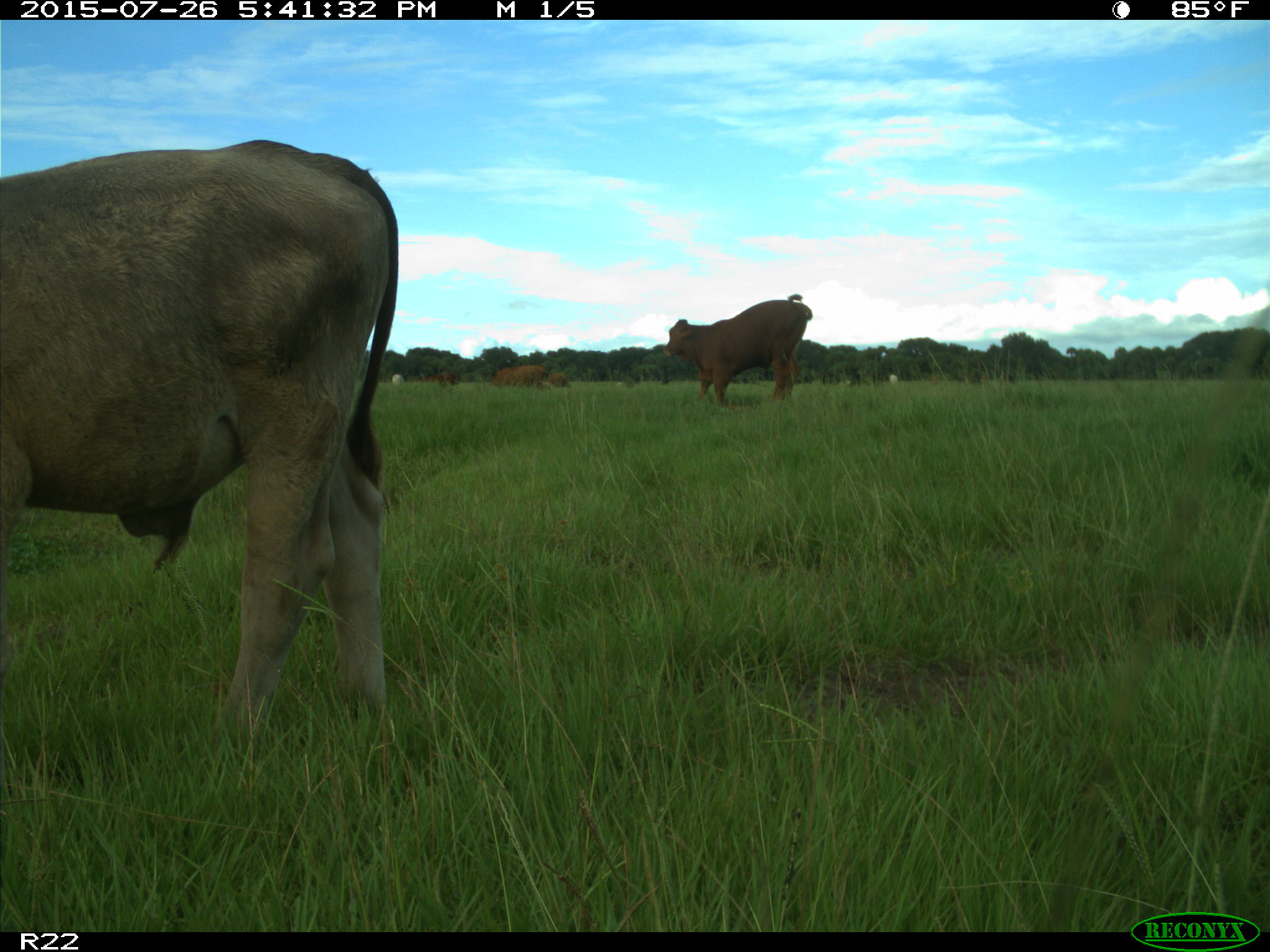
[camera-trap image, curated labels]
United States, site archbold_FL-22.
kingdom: Animalia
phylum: Chordata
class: Mammalia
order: Artiodactyla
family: Bovidae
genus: Bos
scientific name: Bos taurus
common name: domestic cow